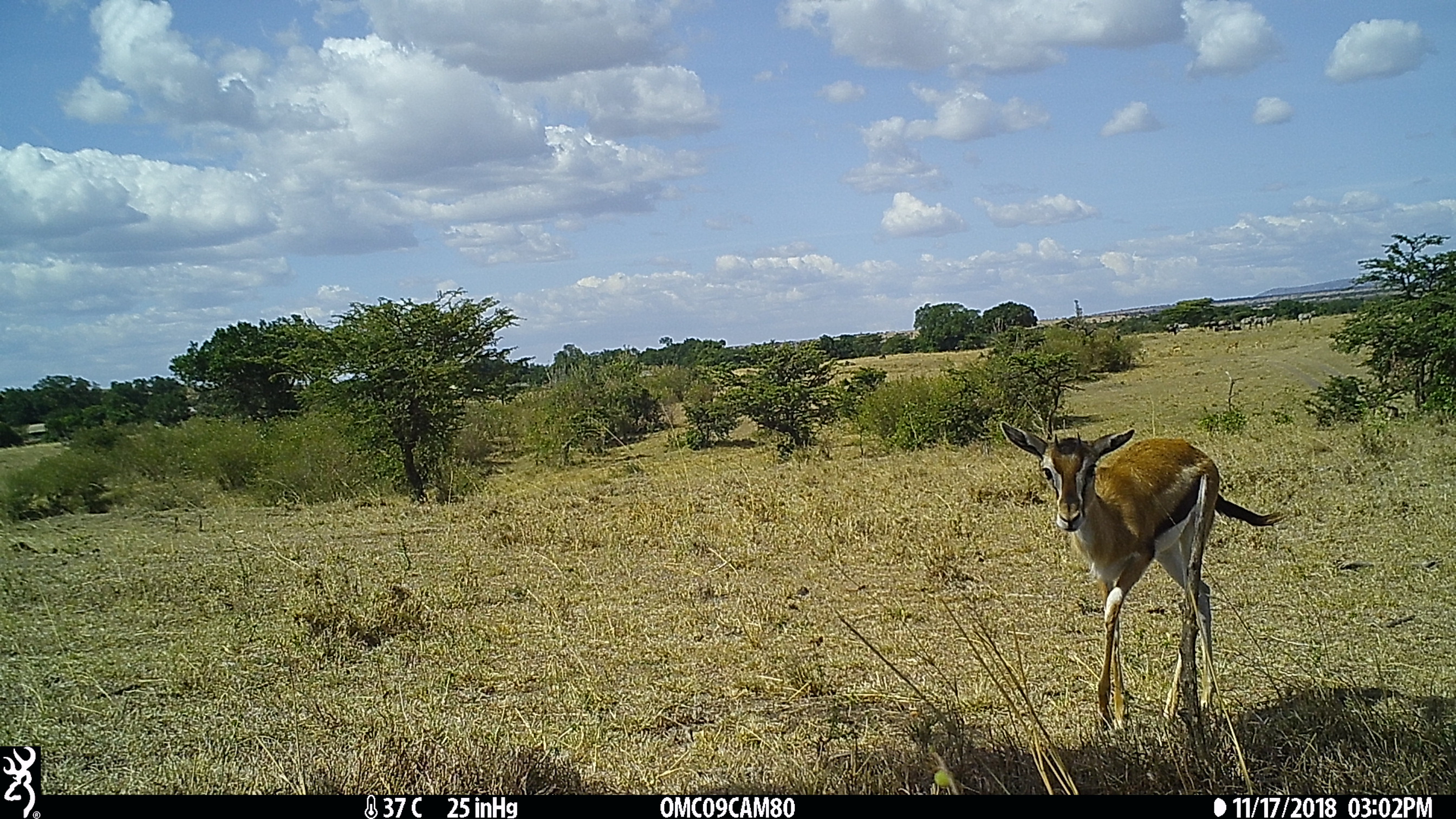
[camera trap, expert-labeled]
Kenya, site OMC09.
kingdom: Animalia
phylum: Chordata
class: Mammalia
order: Artiodactyla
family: Bovidae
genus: Eudorcas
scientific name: Eudorcas thomsonii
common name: thomon's gazelle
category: gazelle thomsons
Gazelle thomsons (thomon's gazelle) (Eudorcas thomsonii).